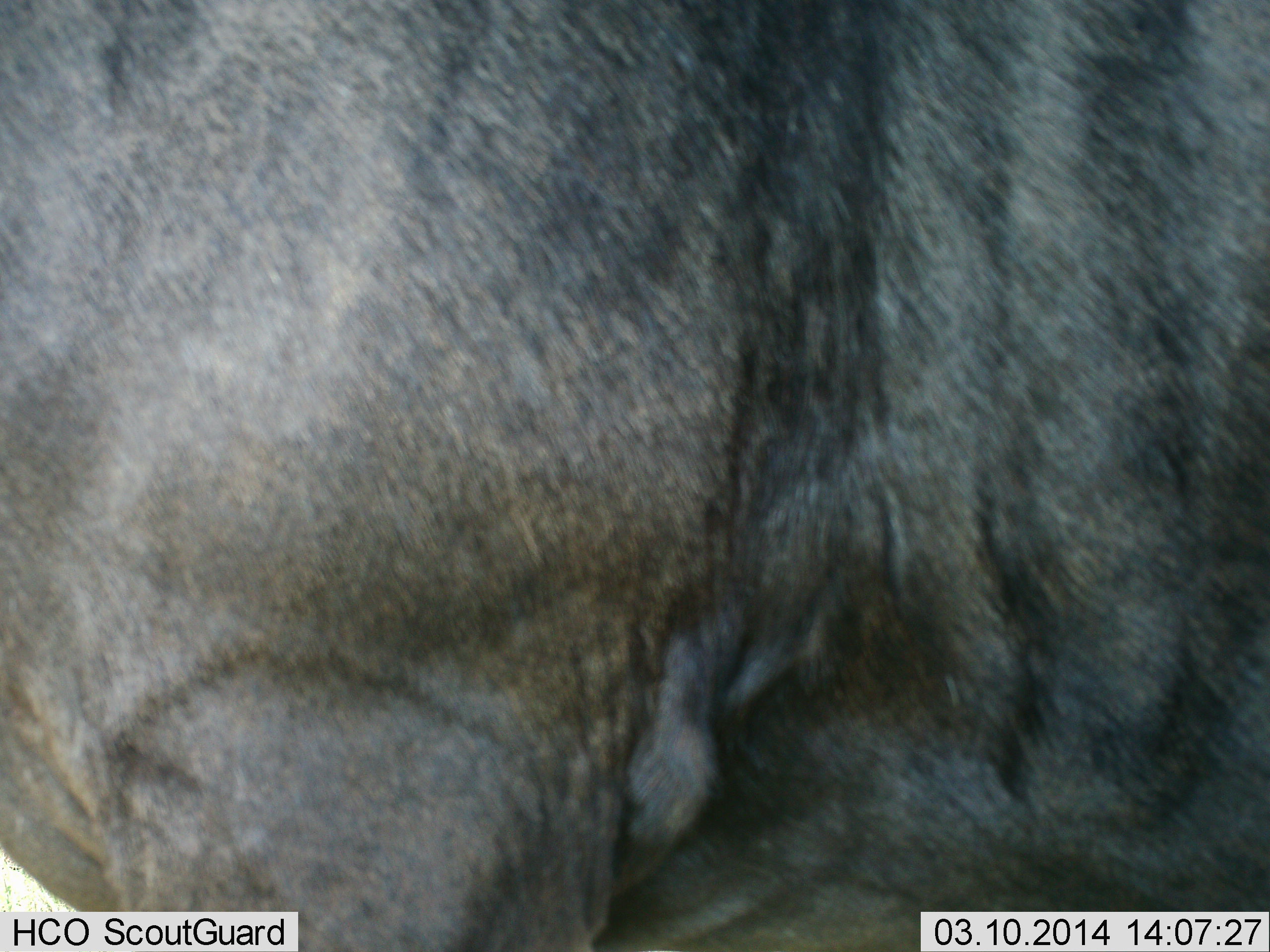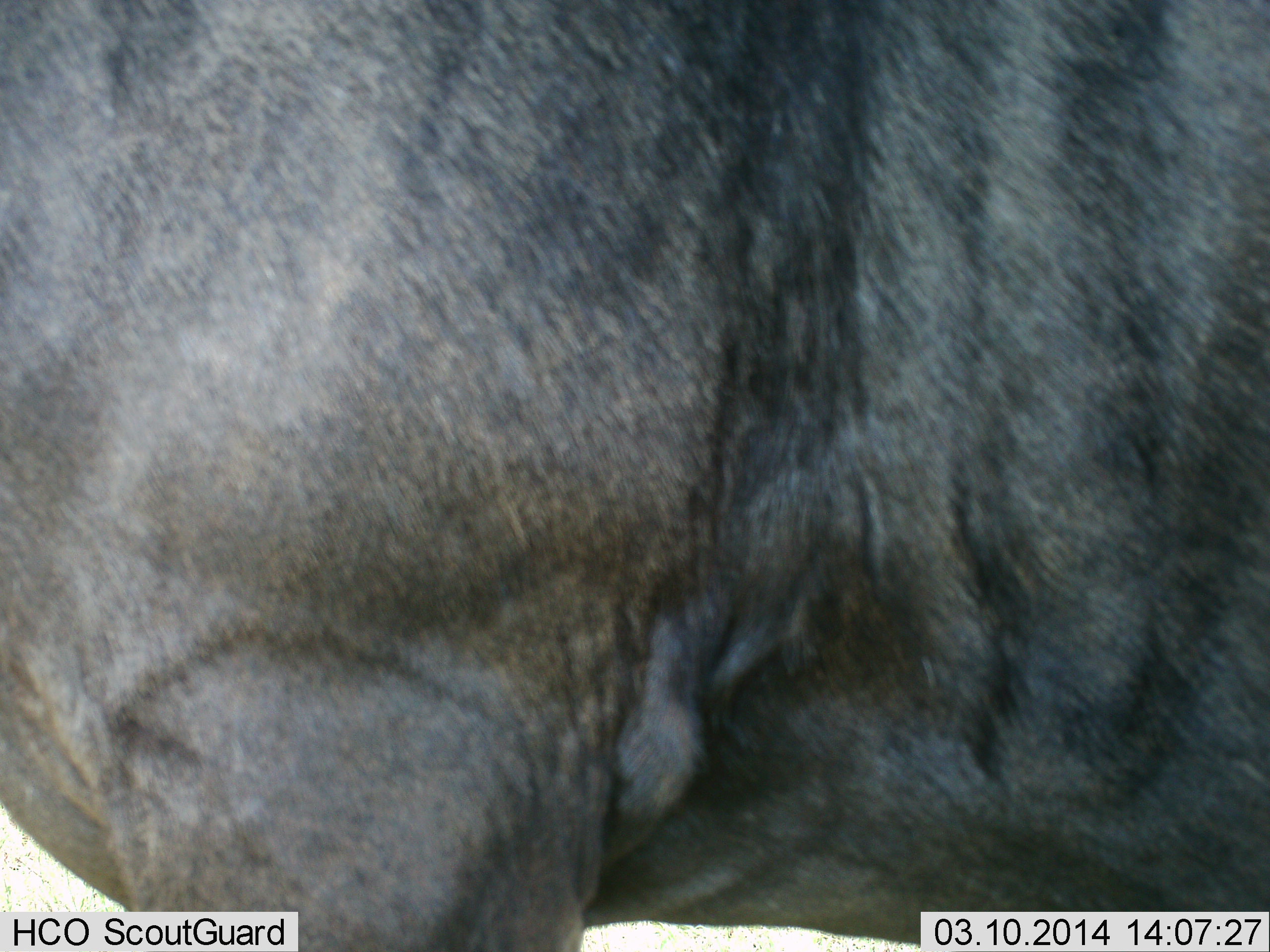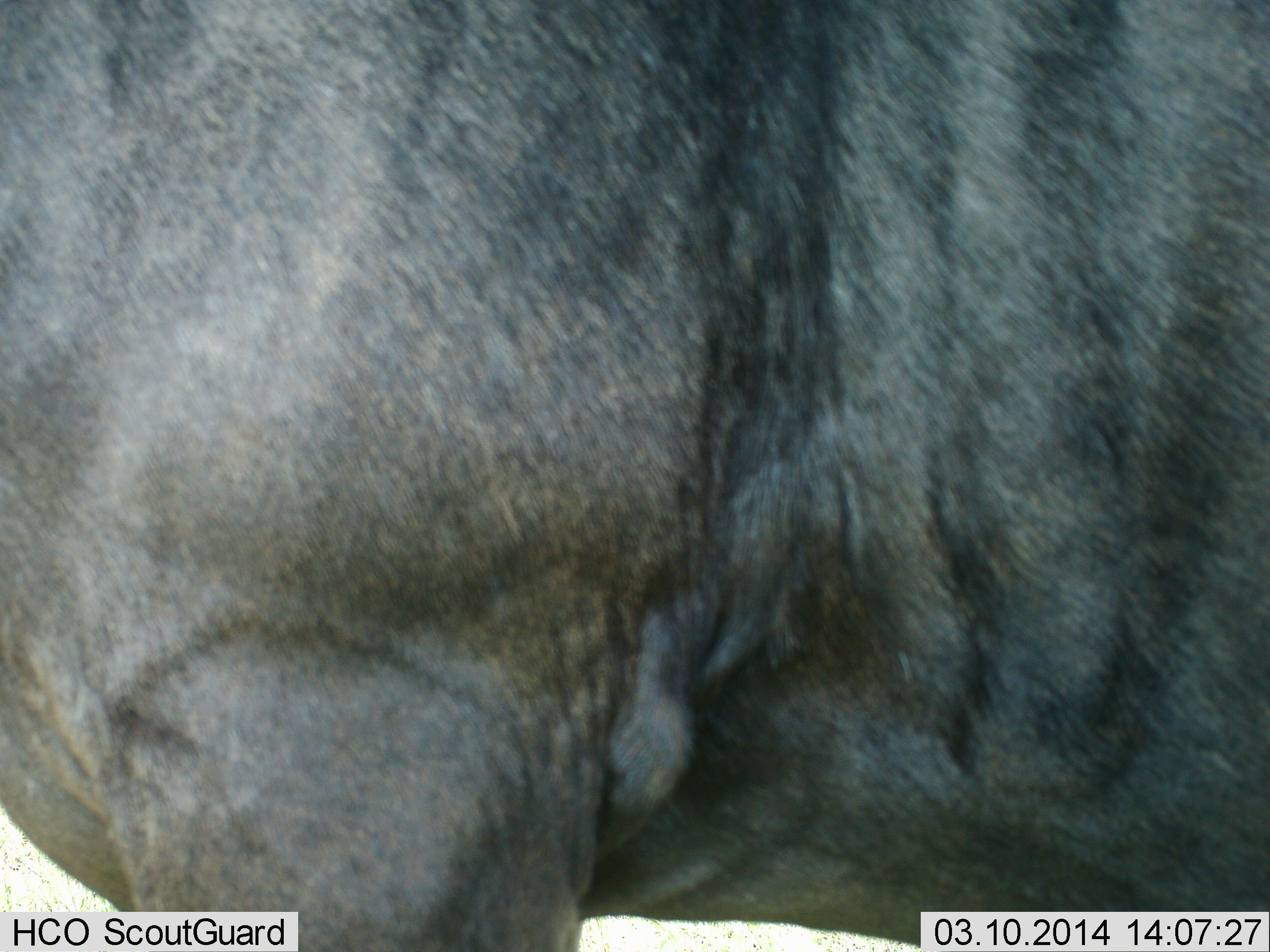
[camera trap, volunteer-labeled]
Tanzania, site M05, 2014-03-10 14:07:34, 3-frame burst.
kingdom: Animalia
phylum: Chordata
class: Mammalia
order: Artiodactyla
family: Bovidae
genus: Connochaetes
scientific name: Connochaetes taurinus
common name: blue wildebeest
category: wildebeest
Wildebeest (blue wildebeest) (Connochaetes taurinus), count 1. Behavior (volunteer vote fractions): standing 100%, resting 0%, moving 0%, interacting 0%. Young present (vote fraction): 0%. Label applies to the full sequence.